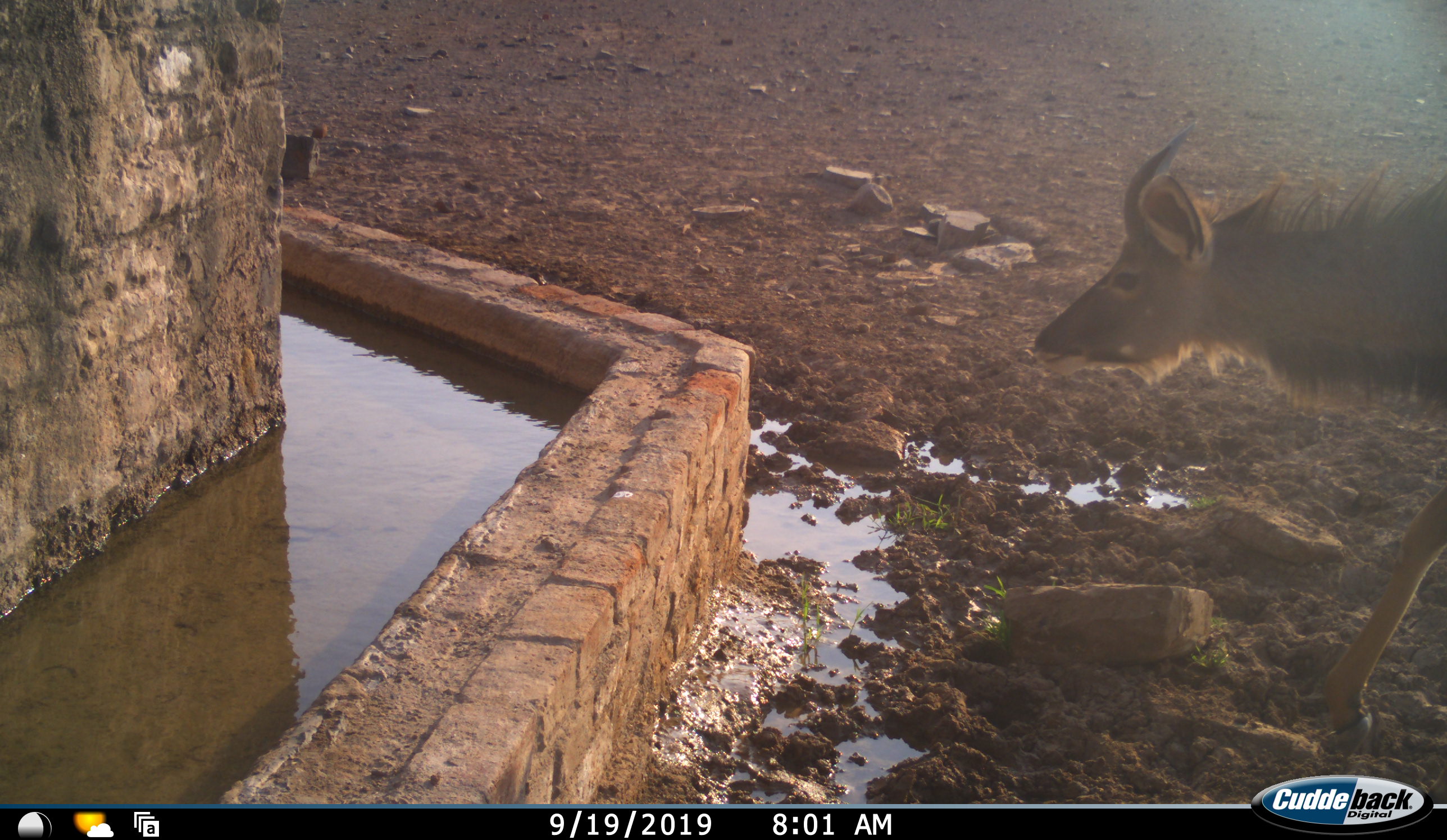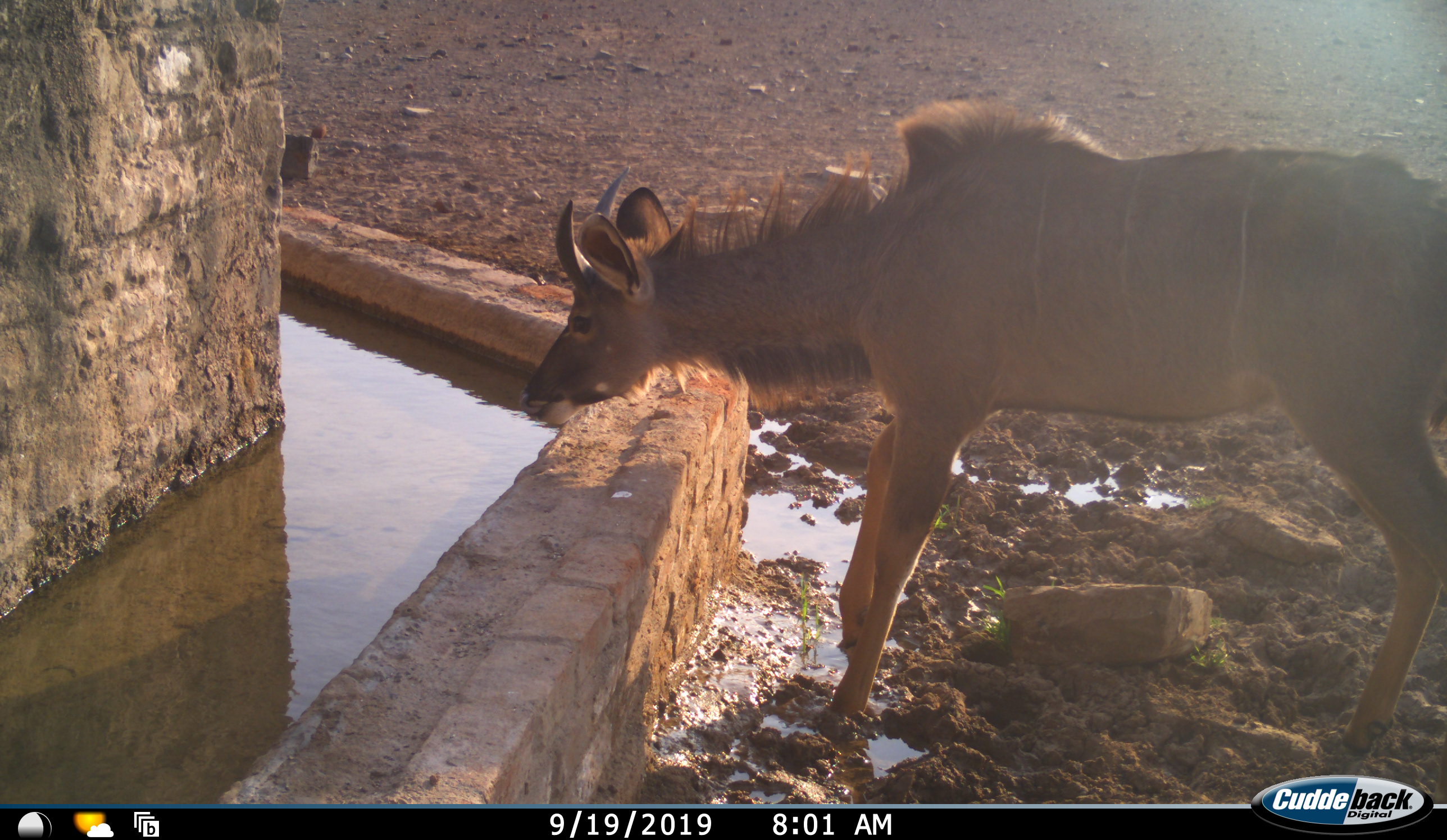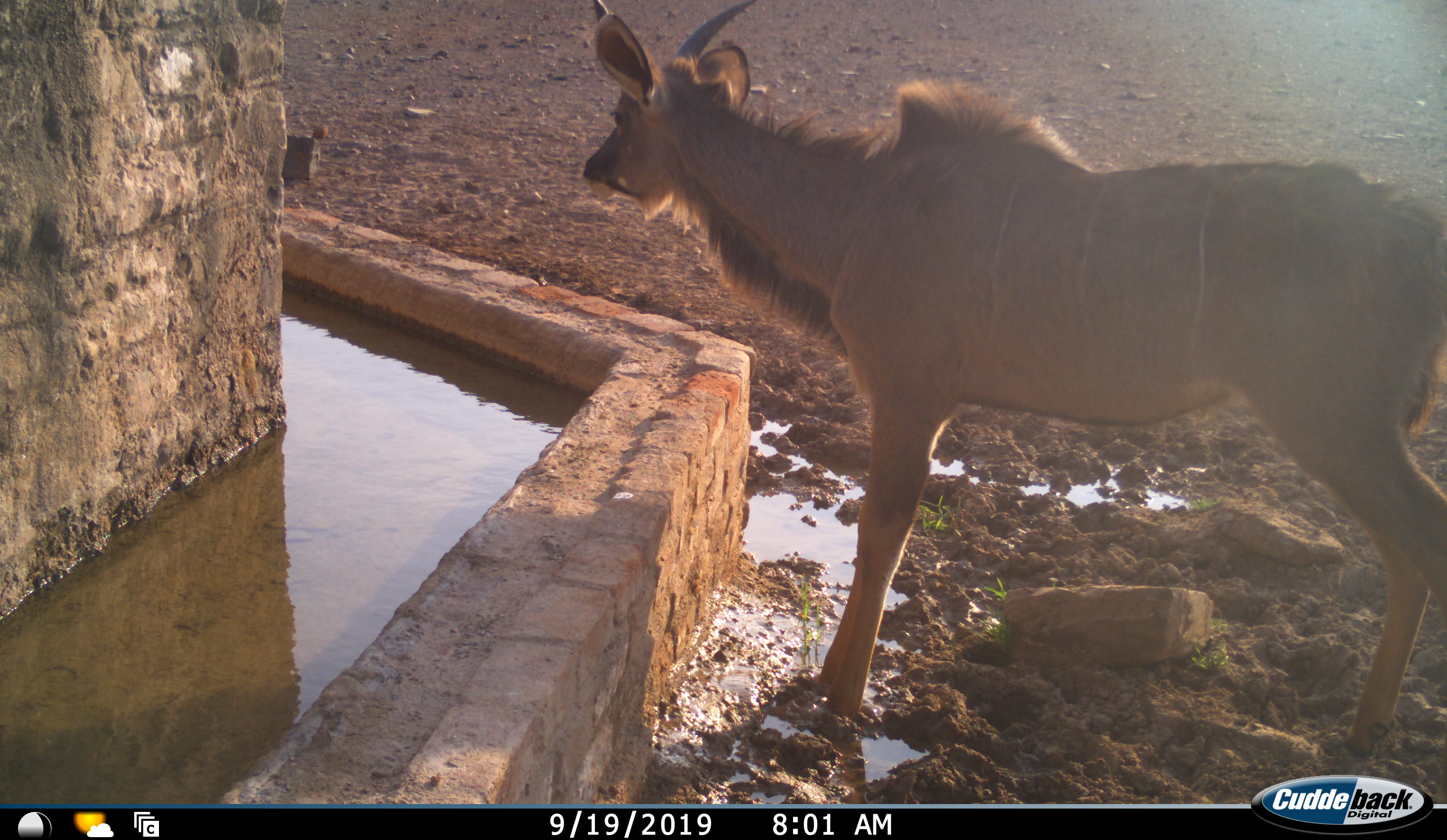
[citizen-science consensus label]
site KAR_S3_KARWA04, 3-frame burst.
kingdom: Animalia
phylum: Chordata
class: Mammalia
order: Artiodactyla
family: Bovidae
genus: Tragelaphus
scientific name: Tragelaphus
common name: kudu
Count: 1.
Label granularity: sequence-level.